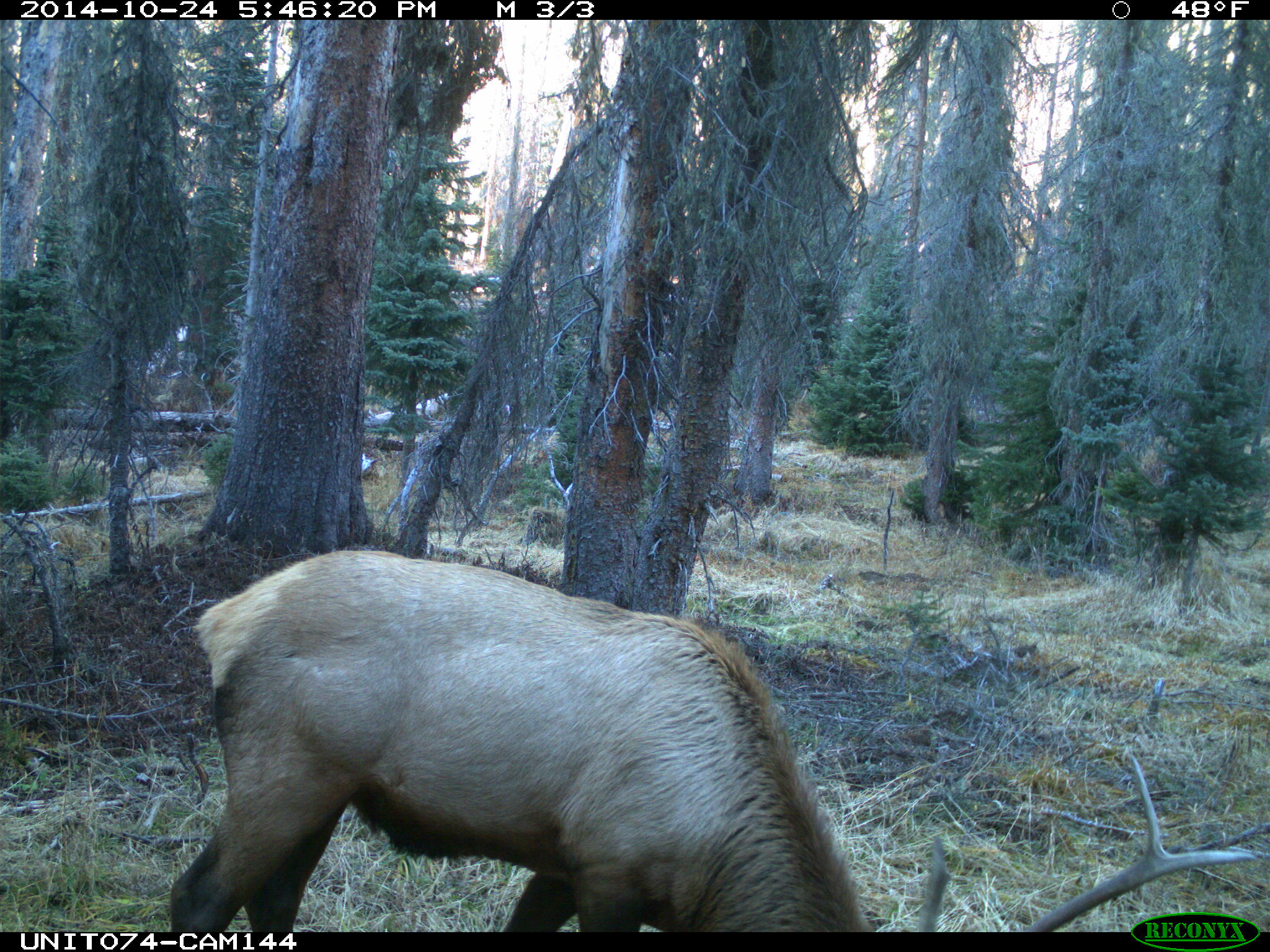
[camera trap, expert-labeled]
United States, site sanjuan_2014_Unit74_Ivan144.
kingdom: Animalia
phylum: Chordata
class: Mammalia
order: Artiodactyla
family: Cervidae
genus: Cervus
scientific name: Cervus elaphus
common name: red deer